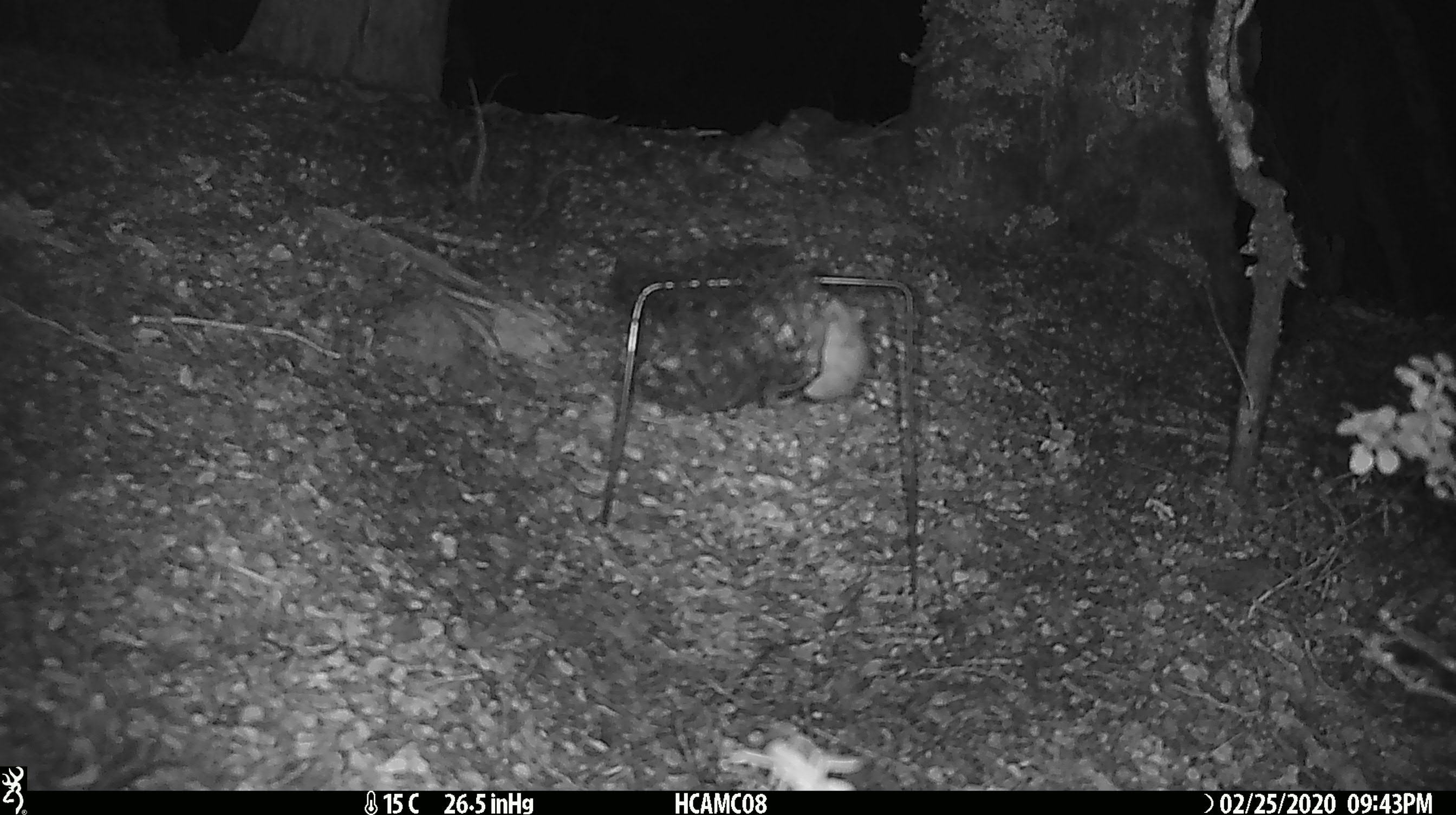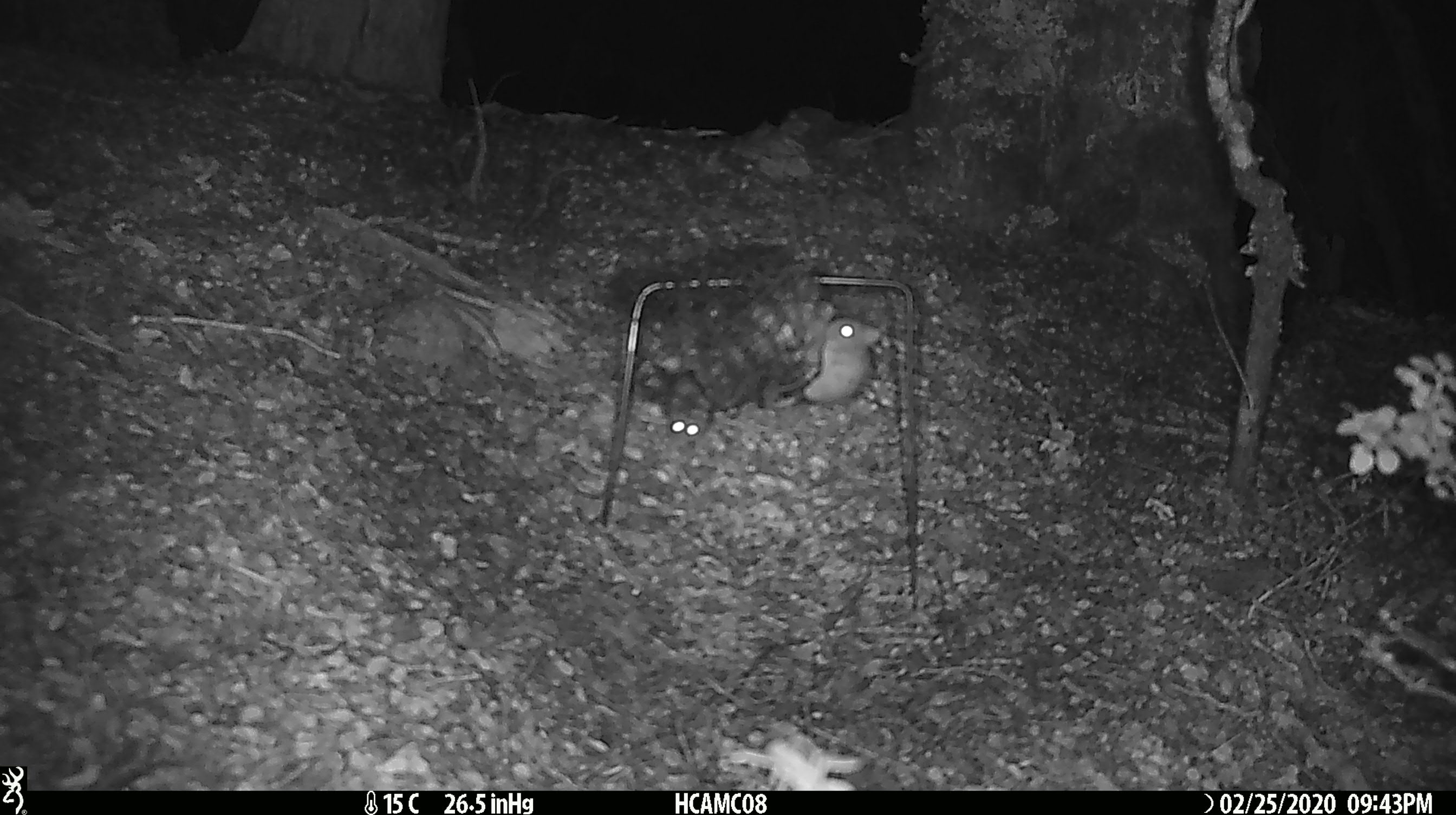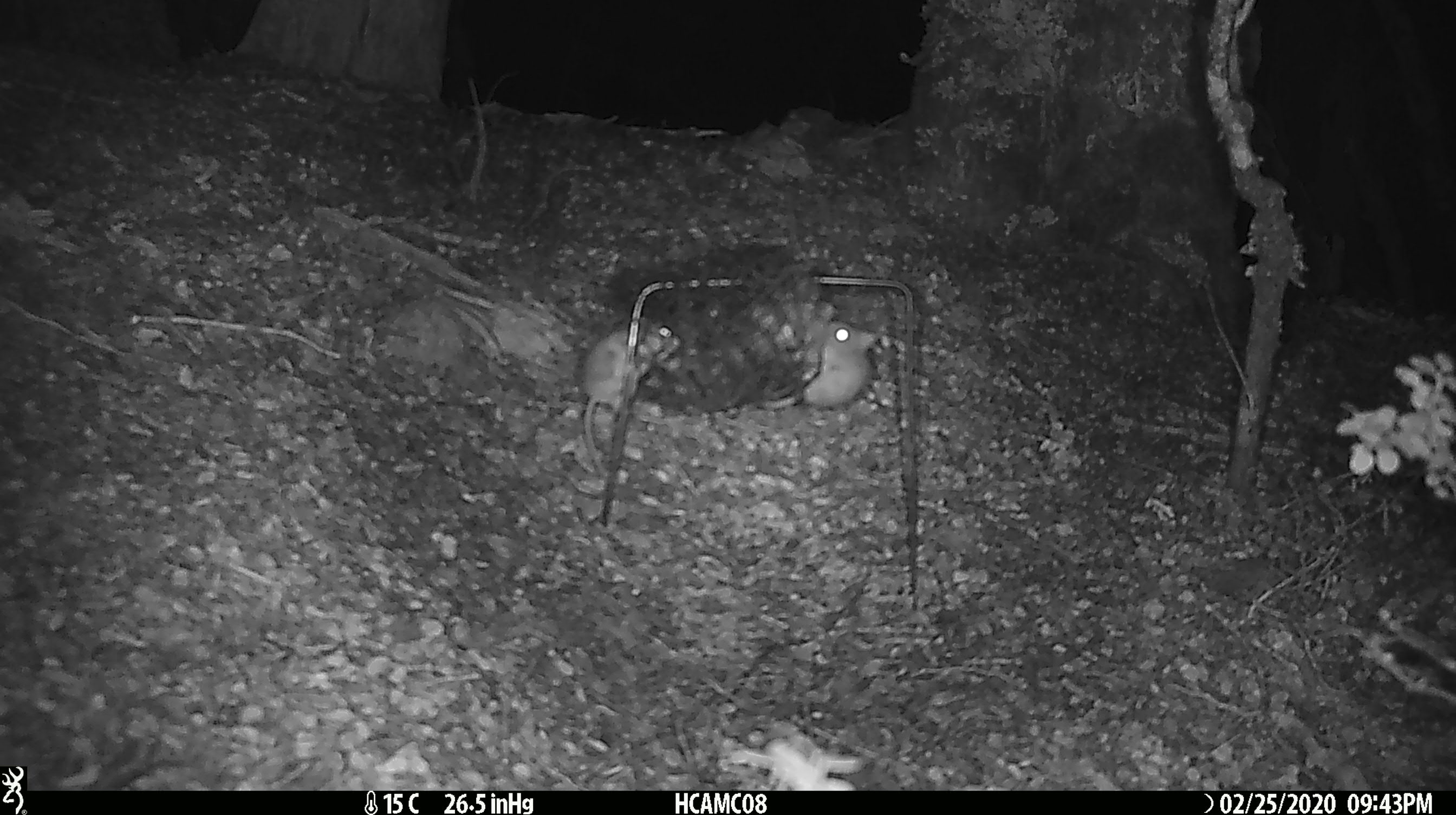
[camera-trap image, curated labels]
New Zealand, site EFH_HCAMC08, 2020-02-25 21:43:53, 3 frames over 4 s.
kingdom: Animalia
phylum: Chordata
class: Mammalia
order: Rodentia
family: Muridae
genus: Mus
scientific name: Mus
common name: mouse